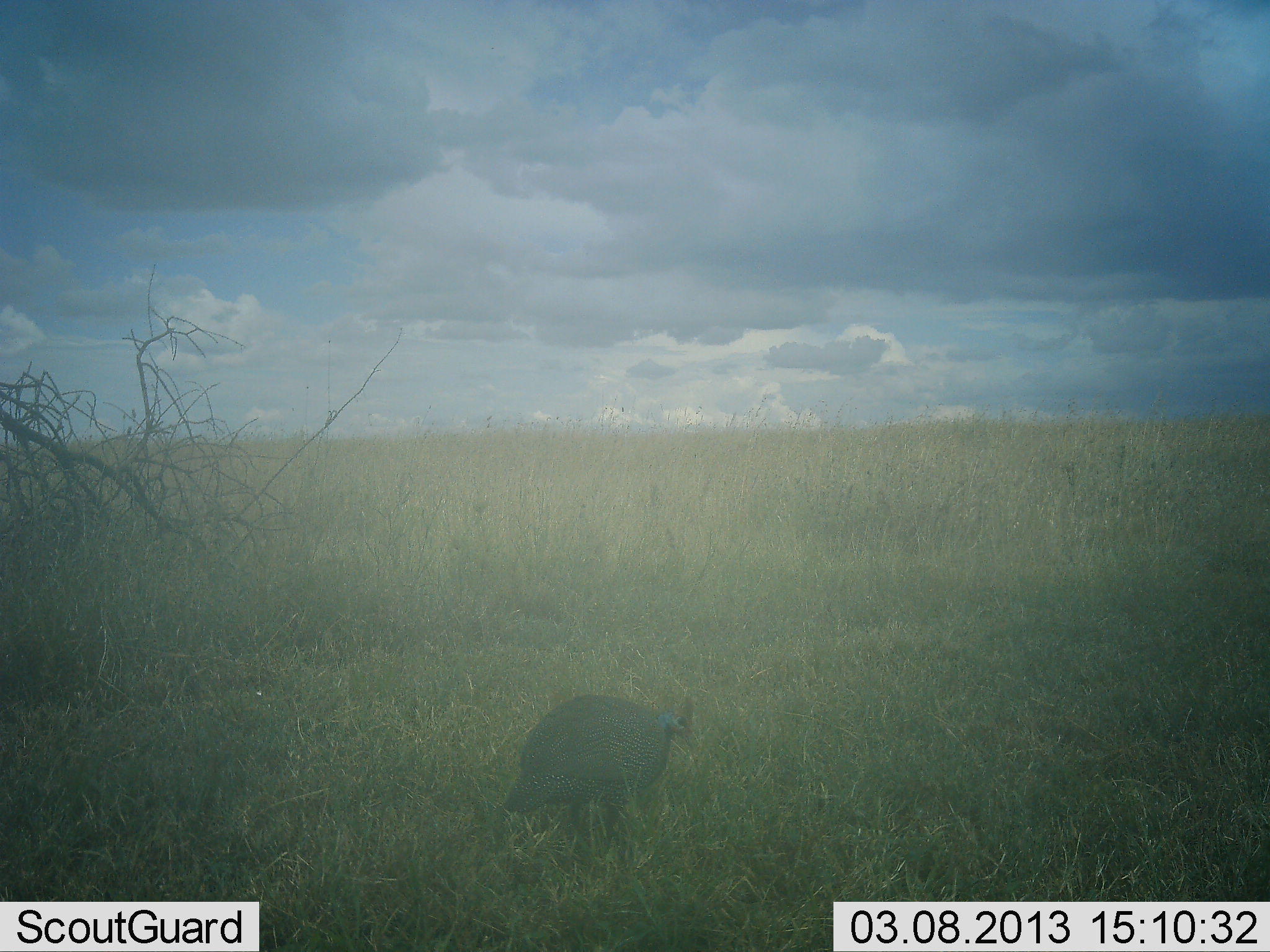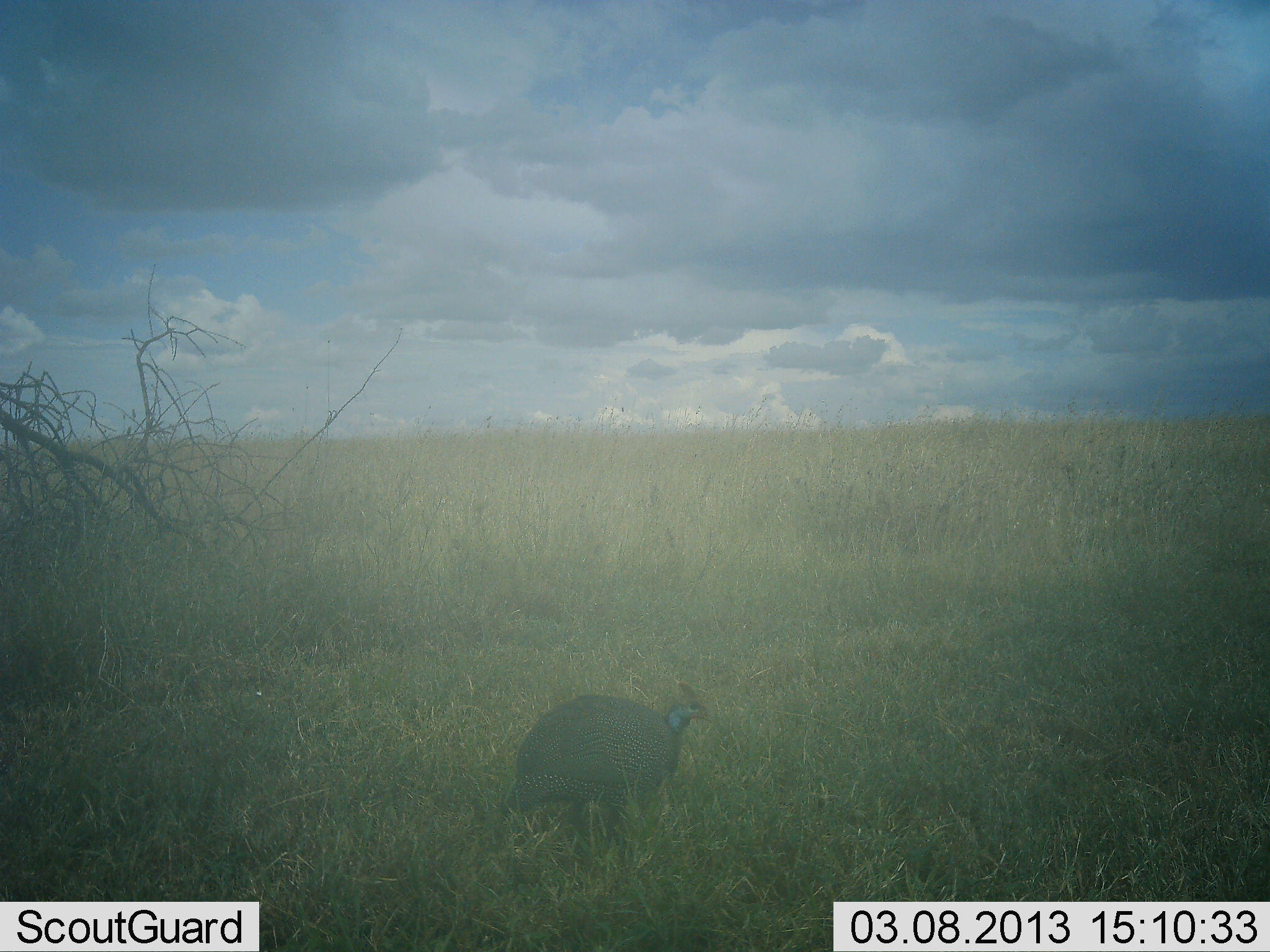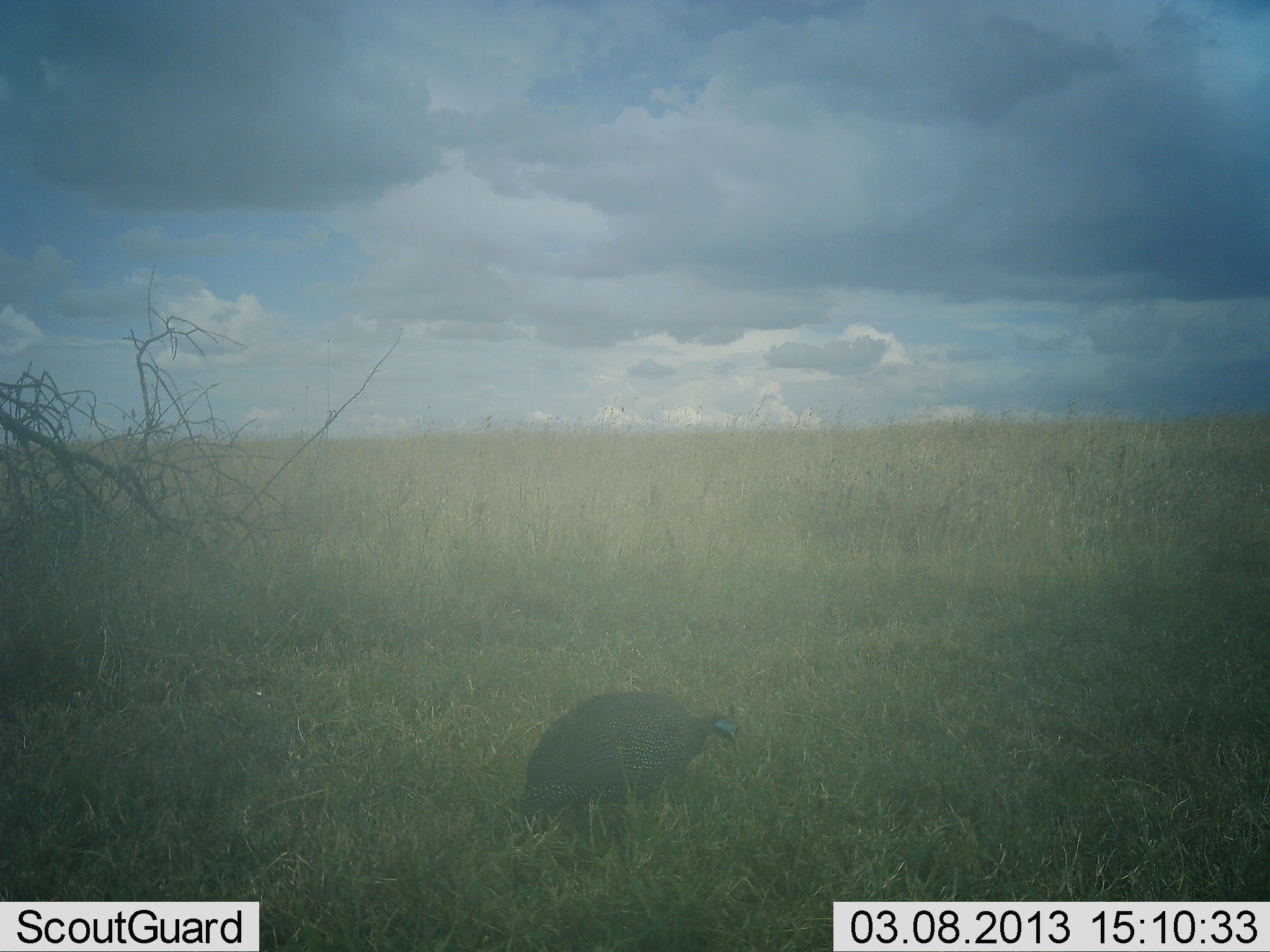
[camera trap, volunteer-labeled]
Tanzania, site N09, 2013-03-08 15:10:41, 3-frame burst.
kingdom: Animalia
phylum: Chordata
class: Aves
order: Galliformes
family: Numididae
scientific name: Numididae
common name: guinea fowl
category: guineafowl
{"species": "guineafowl (guinea fowl) (Numididae)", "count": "1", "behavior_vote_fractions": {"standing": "80%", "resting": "0%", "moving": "15%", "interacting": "0%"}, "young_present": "0%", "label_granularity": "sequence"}